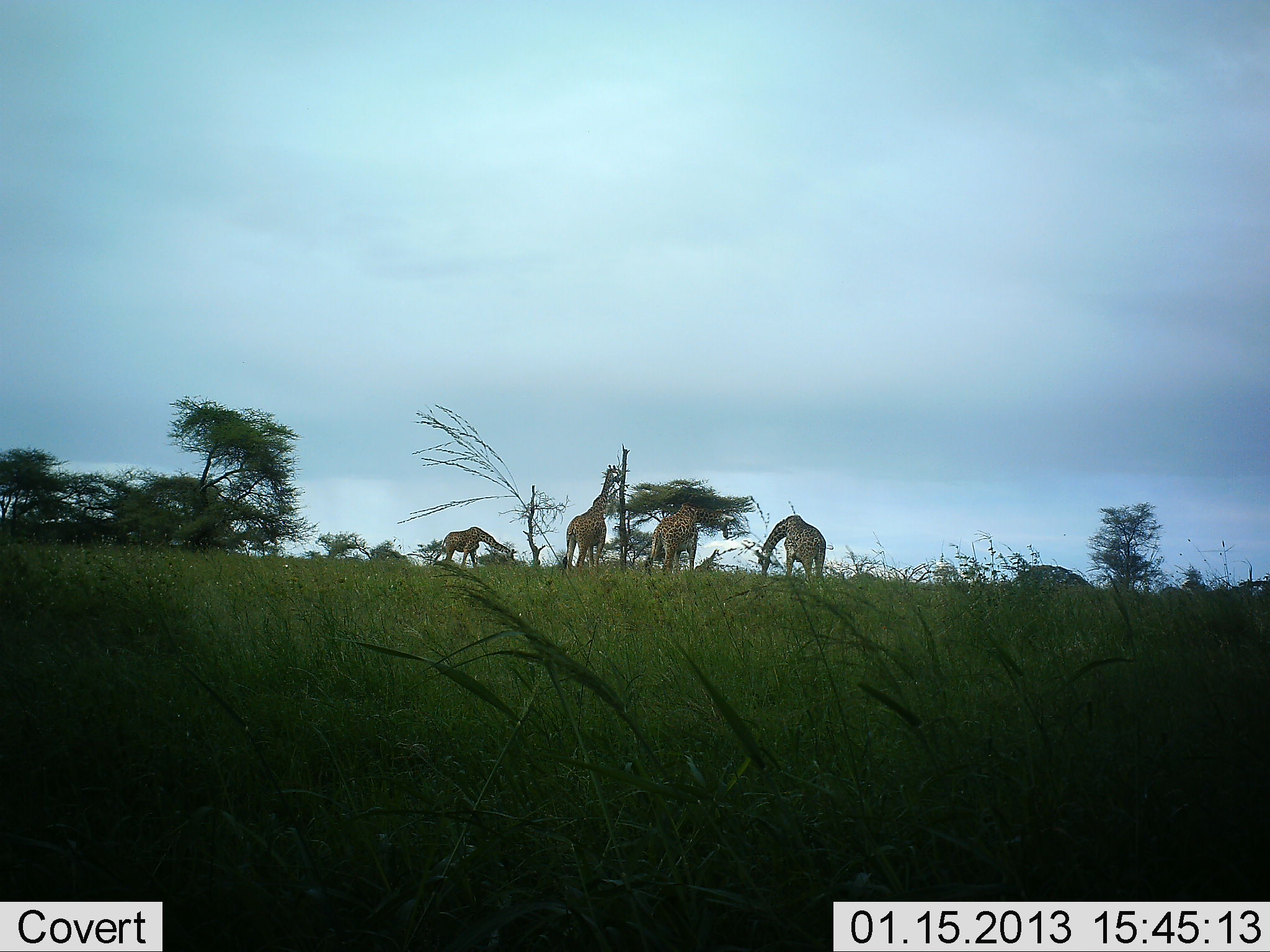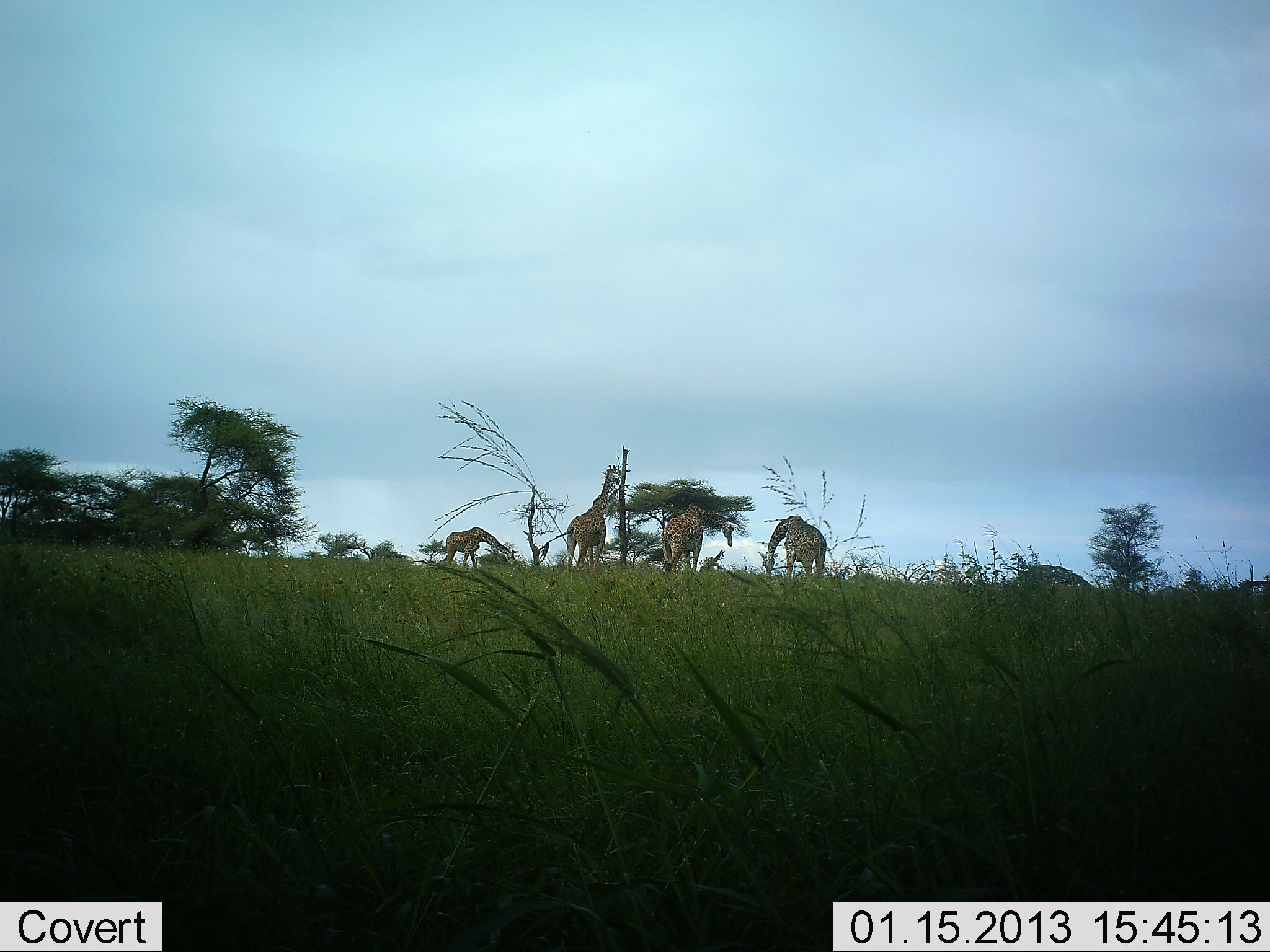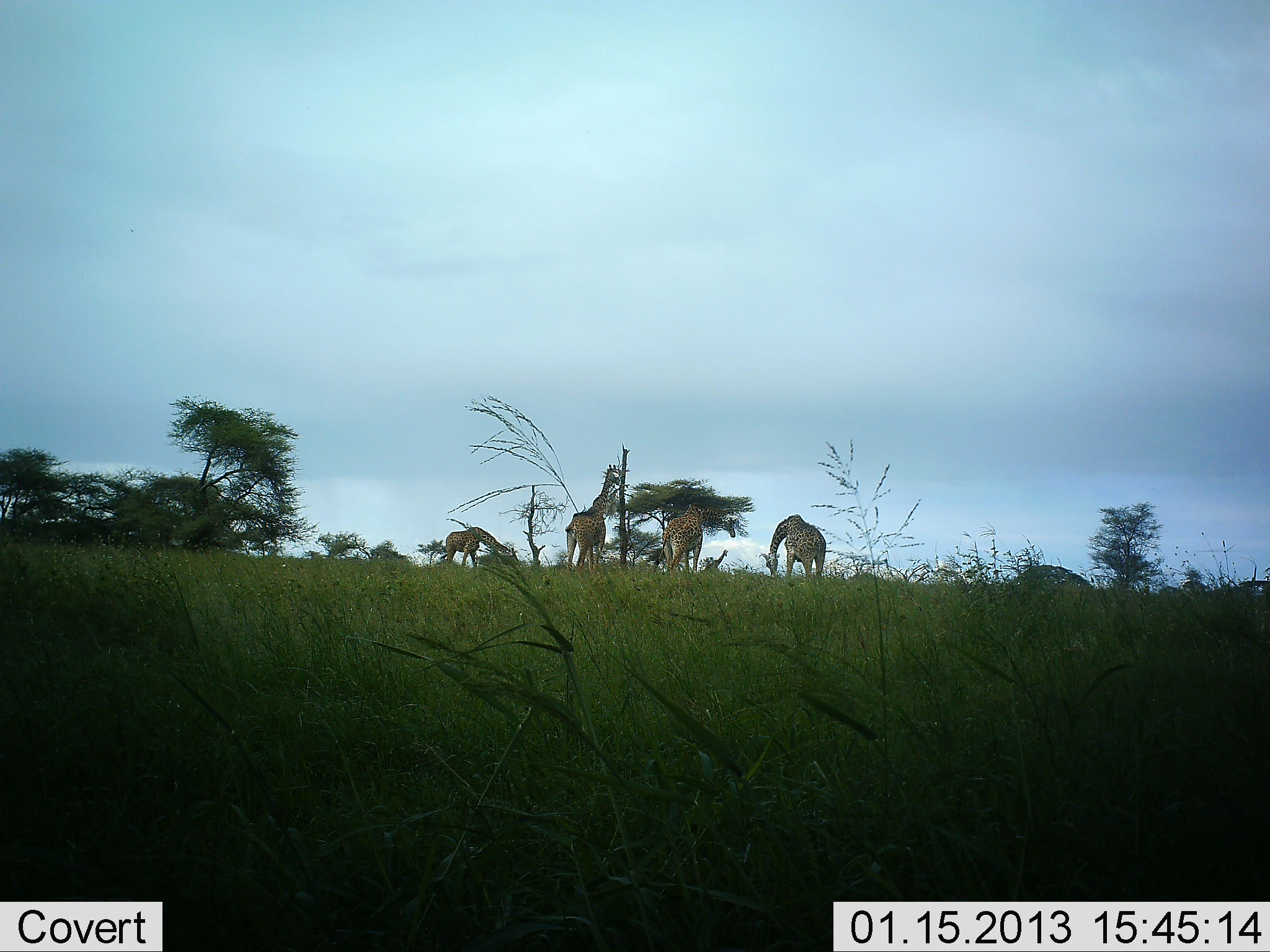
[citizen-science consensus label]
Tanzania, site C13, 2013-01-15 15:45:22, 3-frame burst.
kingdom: Animalia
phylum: Chordata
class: Mammalia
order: Artiodactyla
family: Giraffidae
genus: Giraffa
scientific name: Giraffa camelopardalis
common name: giraffe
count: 4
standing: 77%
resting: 0%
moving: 17%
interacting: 0%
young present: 13%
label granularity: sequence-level